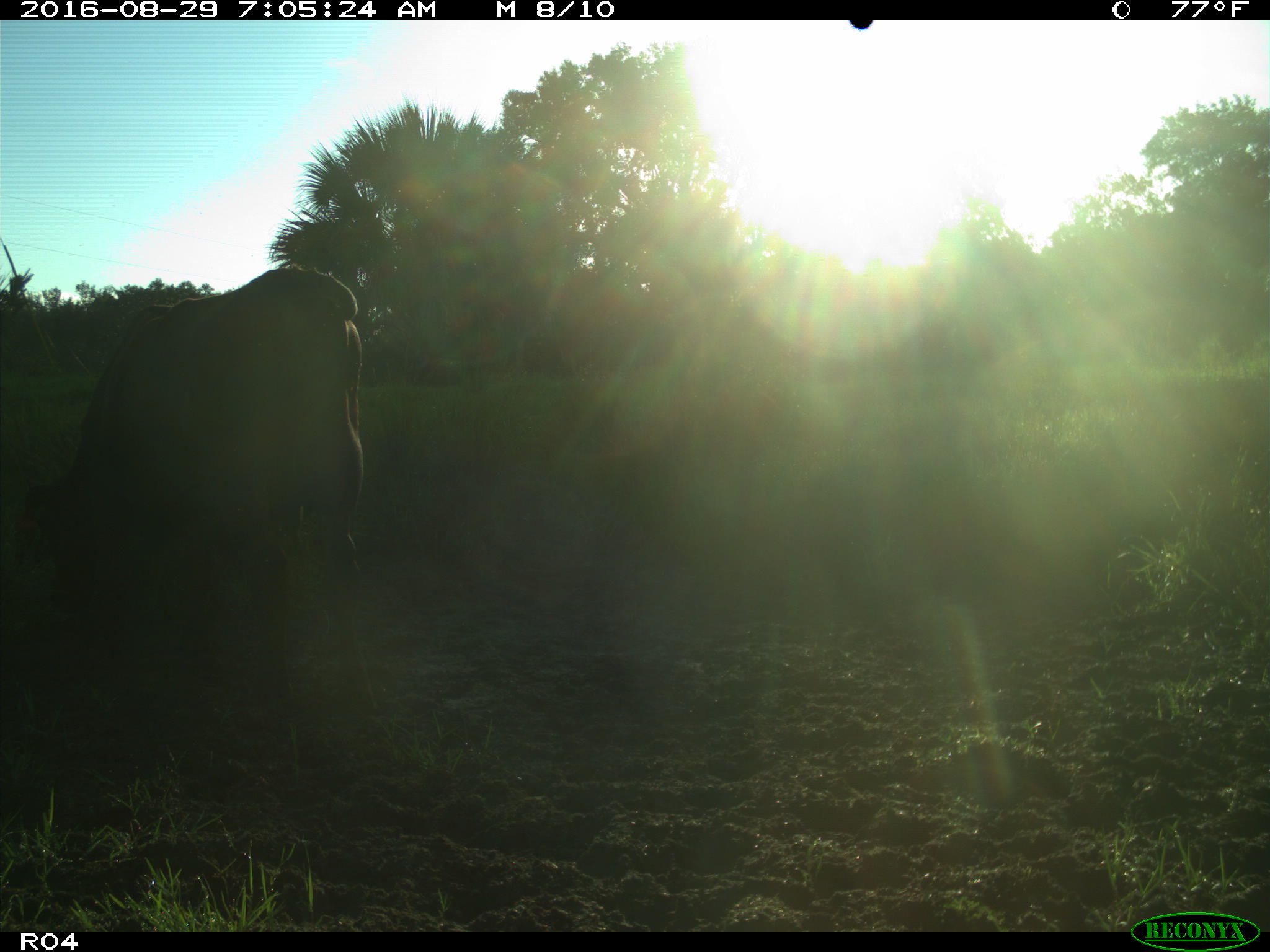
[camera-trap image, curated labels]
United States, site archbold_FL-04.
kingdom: Animalia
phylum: Chordata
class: Mammalia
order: Artiodactyla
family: Bovidae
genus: Bos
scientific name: Bos taurus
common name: domestic cow